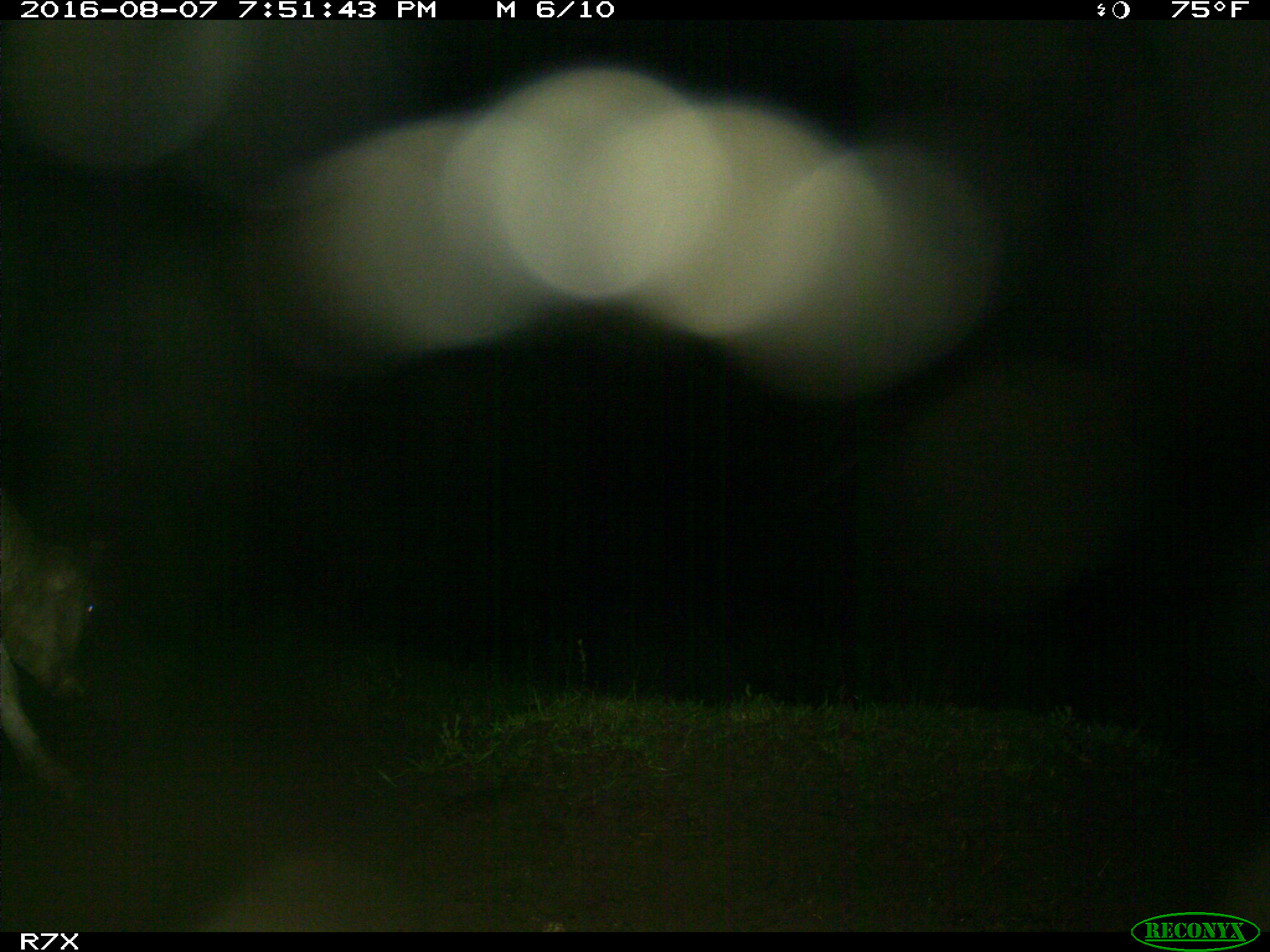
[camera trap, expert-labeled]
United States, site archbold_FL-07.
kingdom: Animalia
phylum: Chordata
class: Mammalia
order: Artiodactyla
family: Bovidae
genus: Bos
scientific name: Bos taurus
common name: domestic cow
Bos taurus (domestic cow).